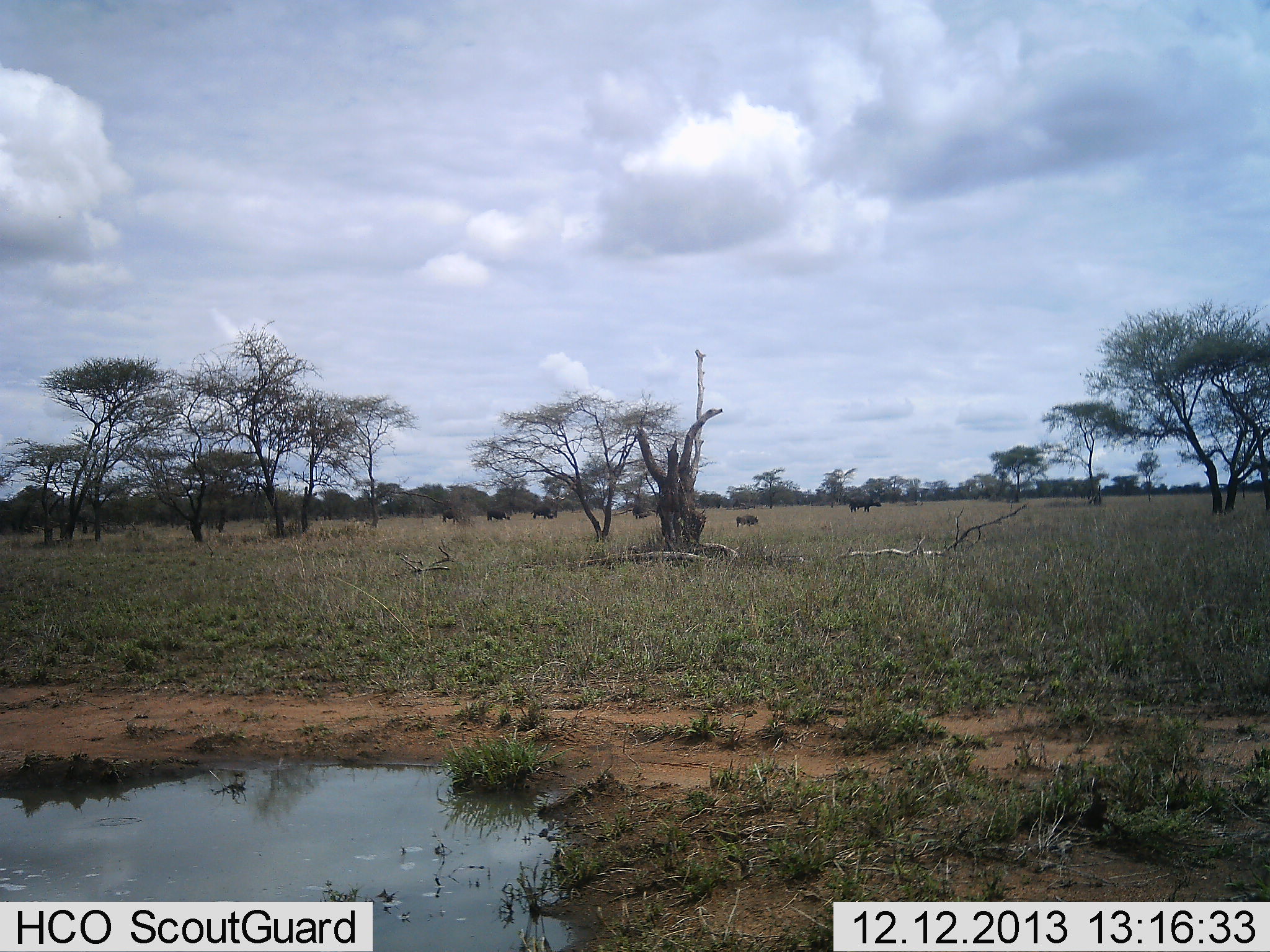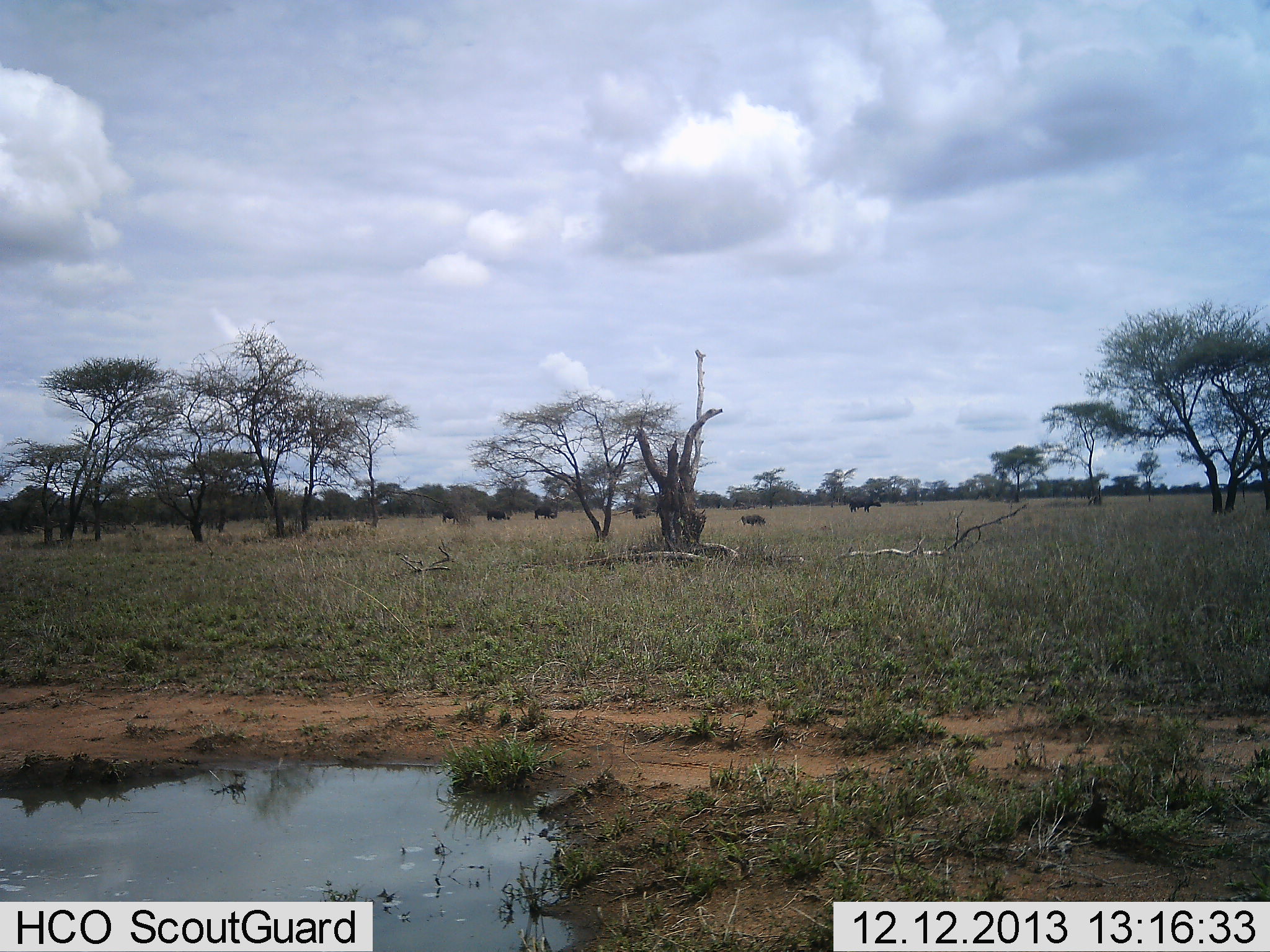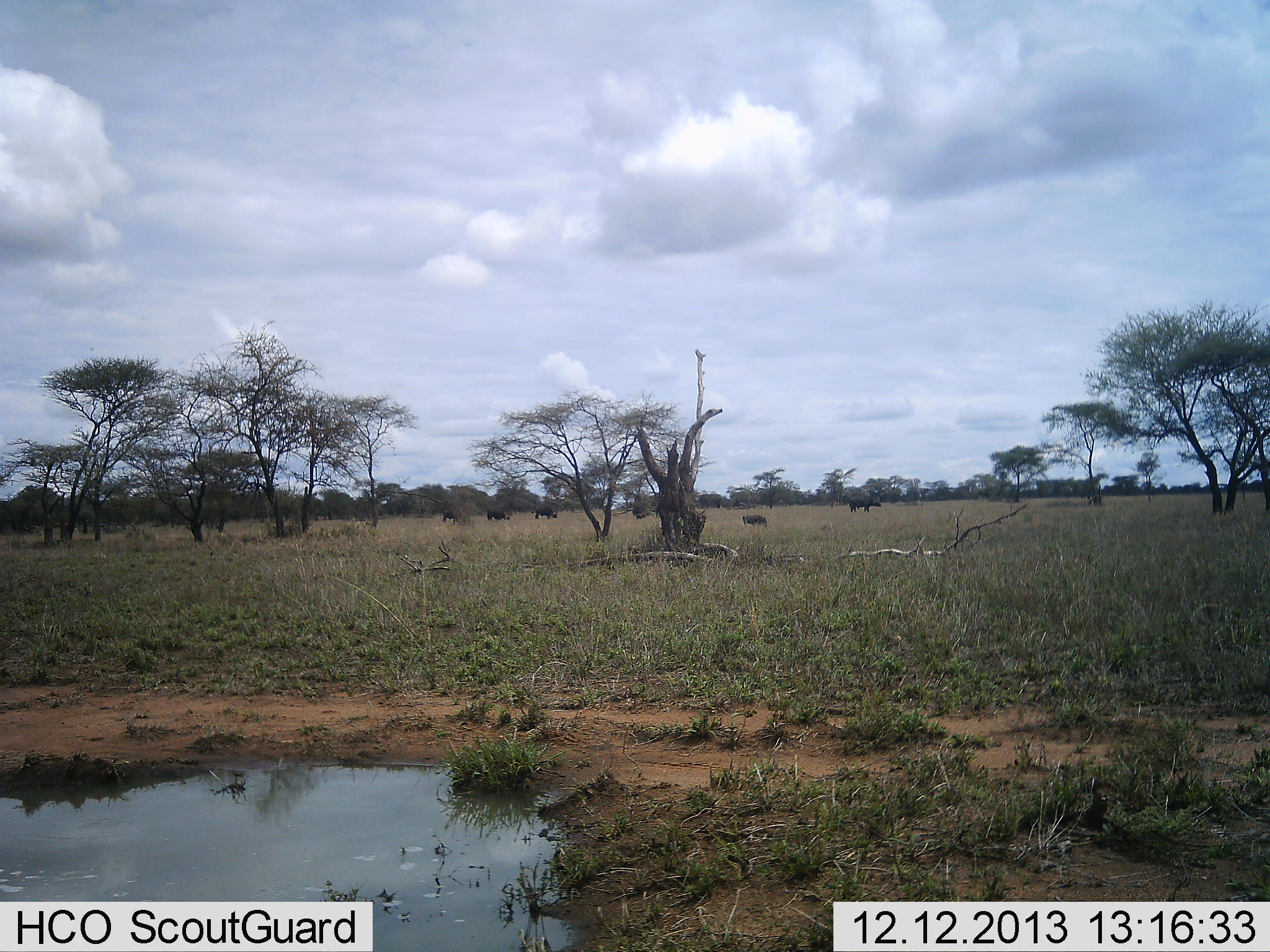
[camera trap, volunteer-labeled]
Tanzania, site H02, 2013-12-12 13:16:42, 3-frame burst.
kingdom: Animalia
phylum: Chordata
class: Mammalia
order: Artiodactyla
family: Bovidae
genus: Connochaetes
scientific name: Connochaetes taurinus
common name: blue wildebeest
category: wildebeest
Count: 6.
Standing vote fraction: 22%.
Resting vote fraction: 11%.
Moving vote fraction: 78%.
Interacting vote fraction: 11%.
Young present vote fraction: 22%.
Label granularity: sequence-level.